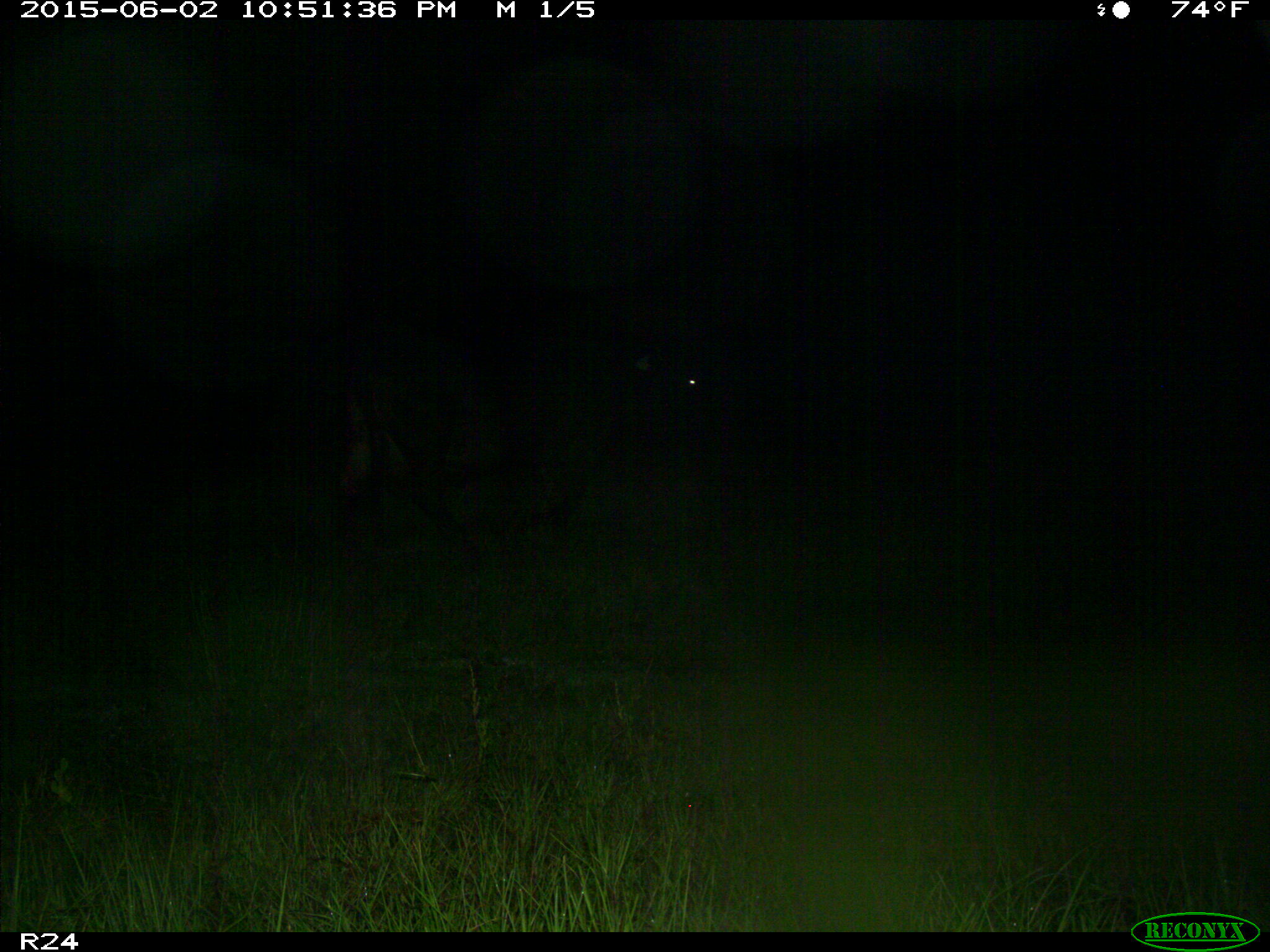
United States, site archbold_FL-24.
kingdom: Animalia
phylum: Chordata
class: Mammalia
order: Artiodactyla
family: Bovidae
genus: Bos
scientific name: Bos taurus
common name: domestic cow